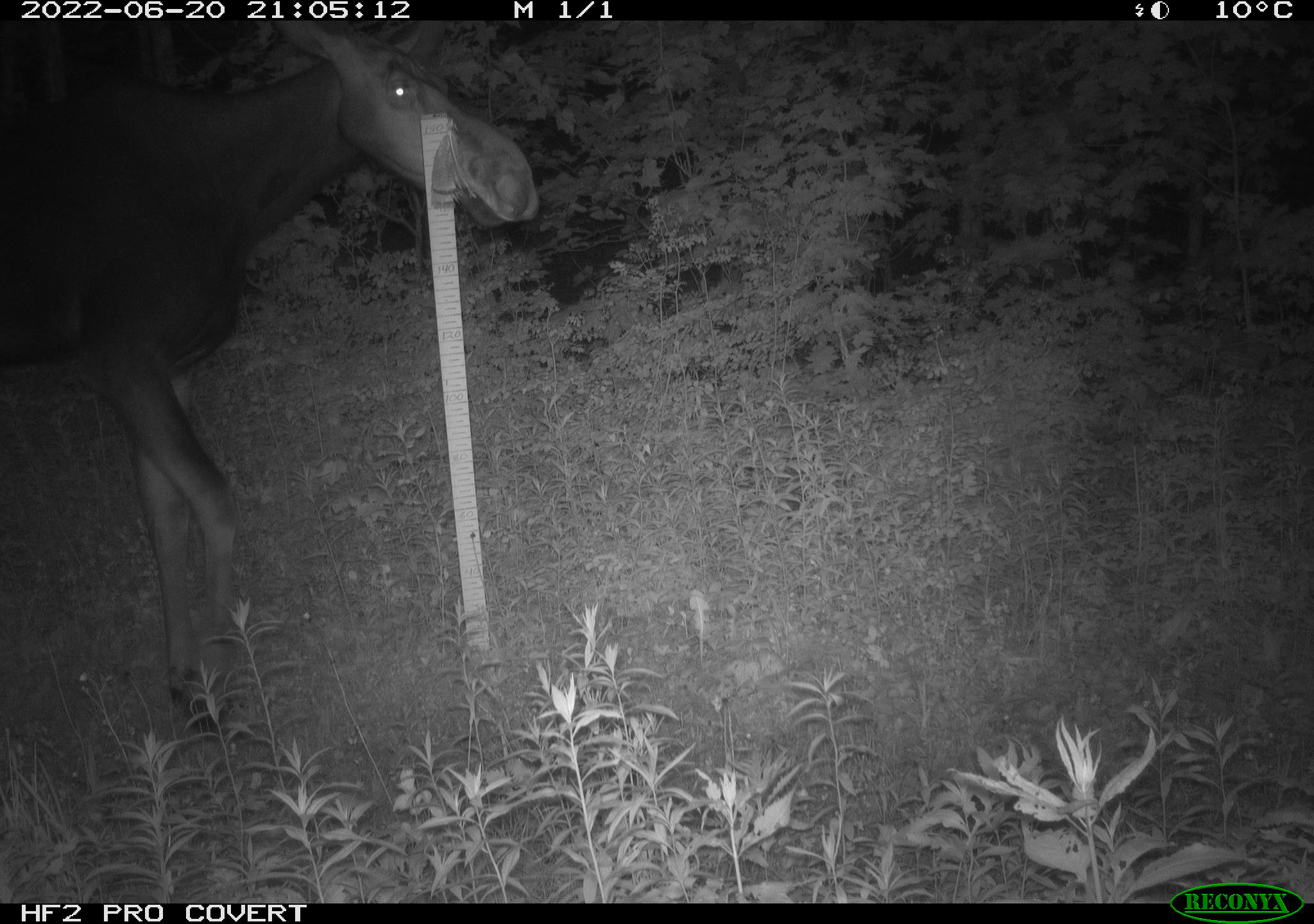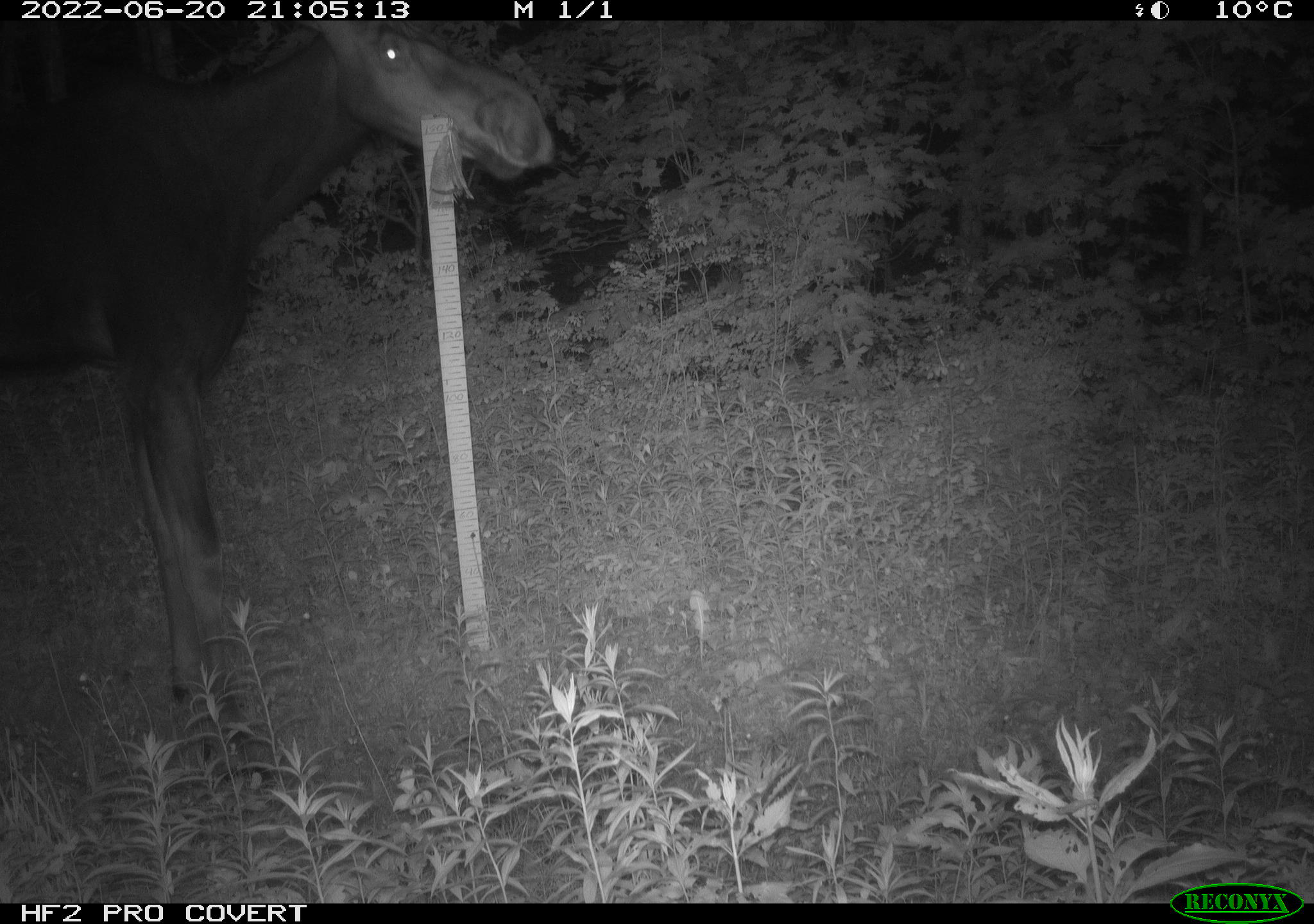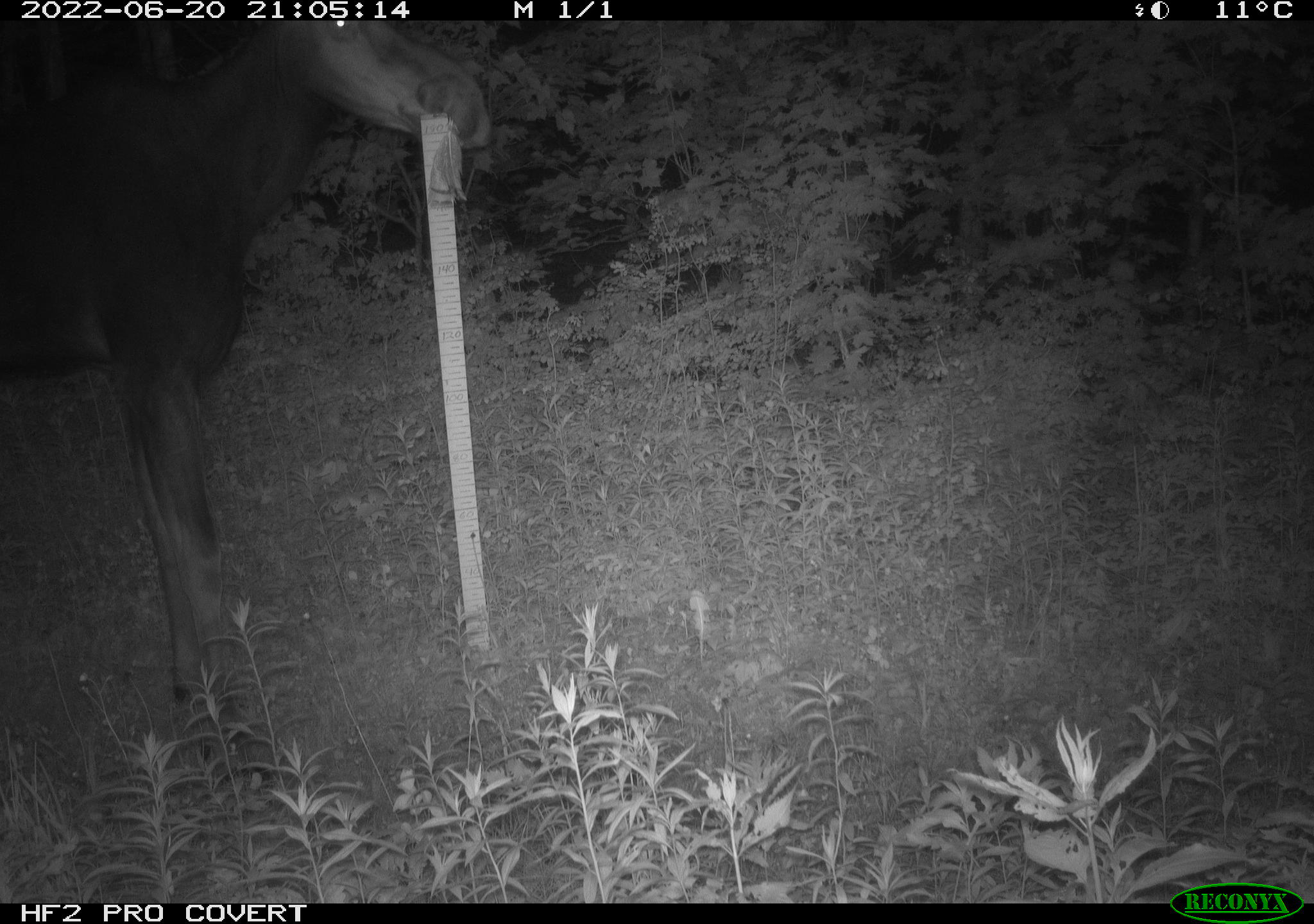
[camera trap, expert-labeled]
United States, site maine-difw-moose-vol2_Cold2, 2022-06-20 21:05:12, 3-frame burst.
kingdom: Animalia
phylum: Chordata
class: Mammalia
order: Artiodactyla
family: Cervidae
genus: Alces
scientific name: Alces alces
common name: moose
Moose (Alces alces).